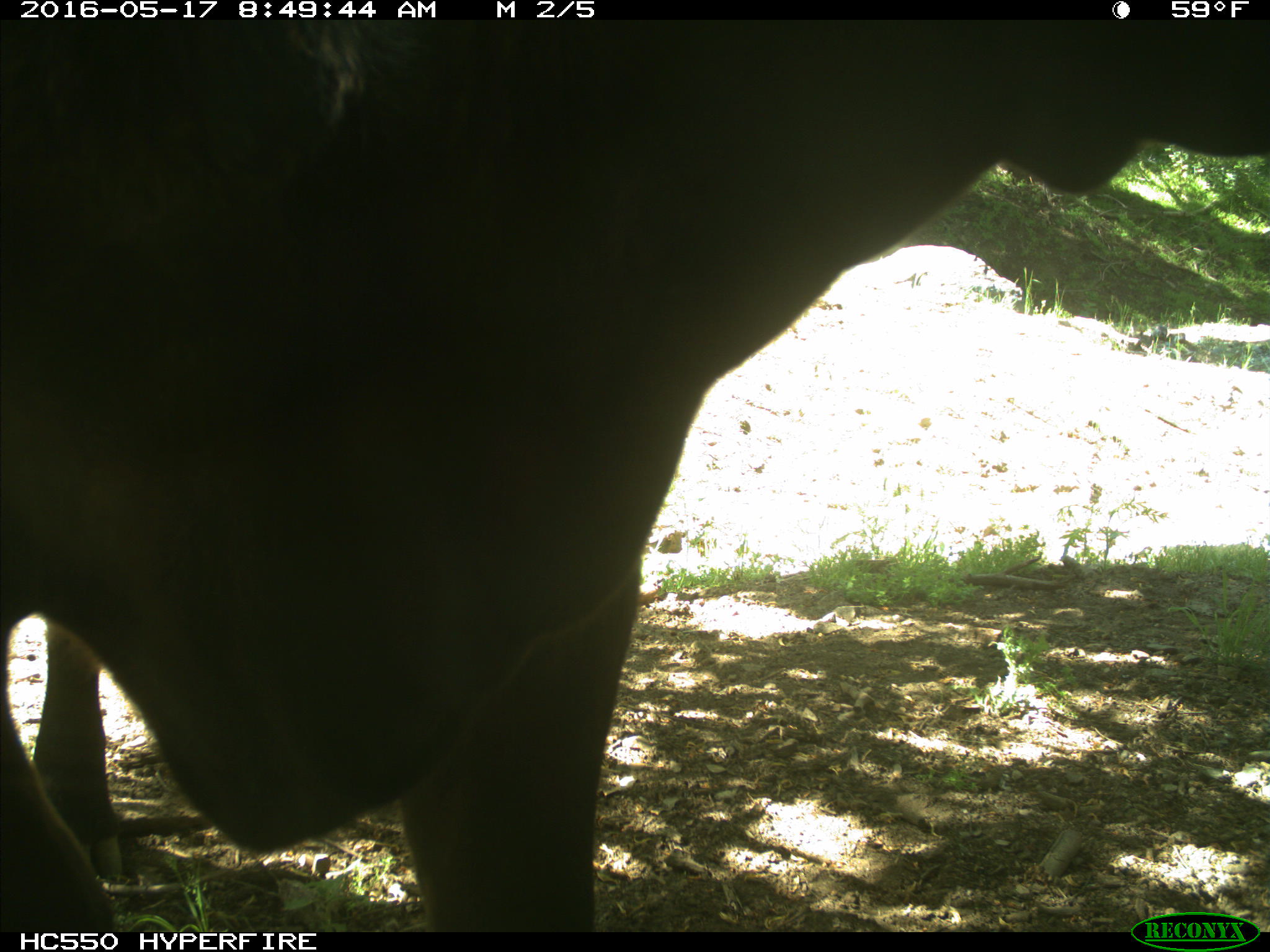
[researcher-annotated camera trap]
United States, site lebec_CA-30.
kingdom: Animalia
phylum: Chordata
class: Mammalia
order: Artiodactyla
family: Bovidae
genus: Bos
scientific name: Bos taurus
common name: domestic cow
Bos taurus (domestic cow).